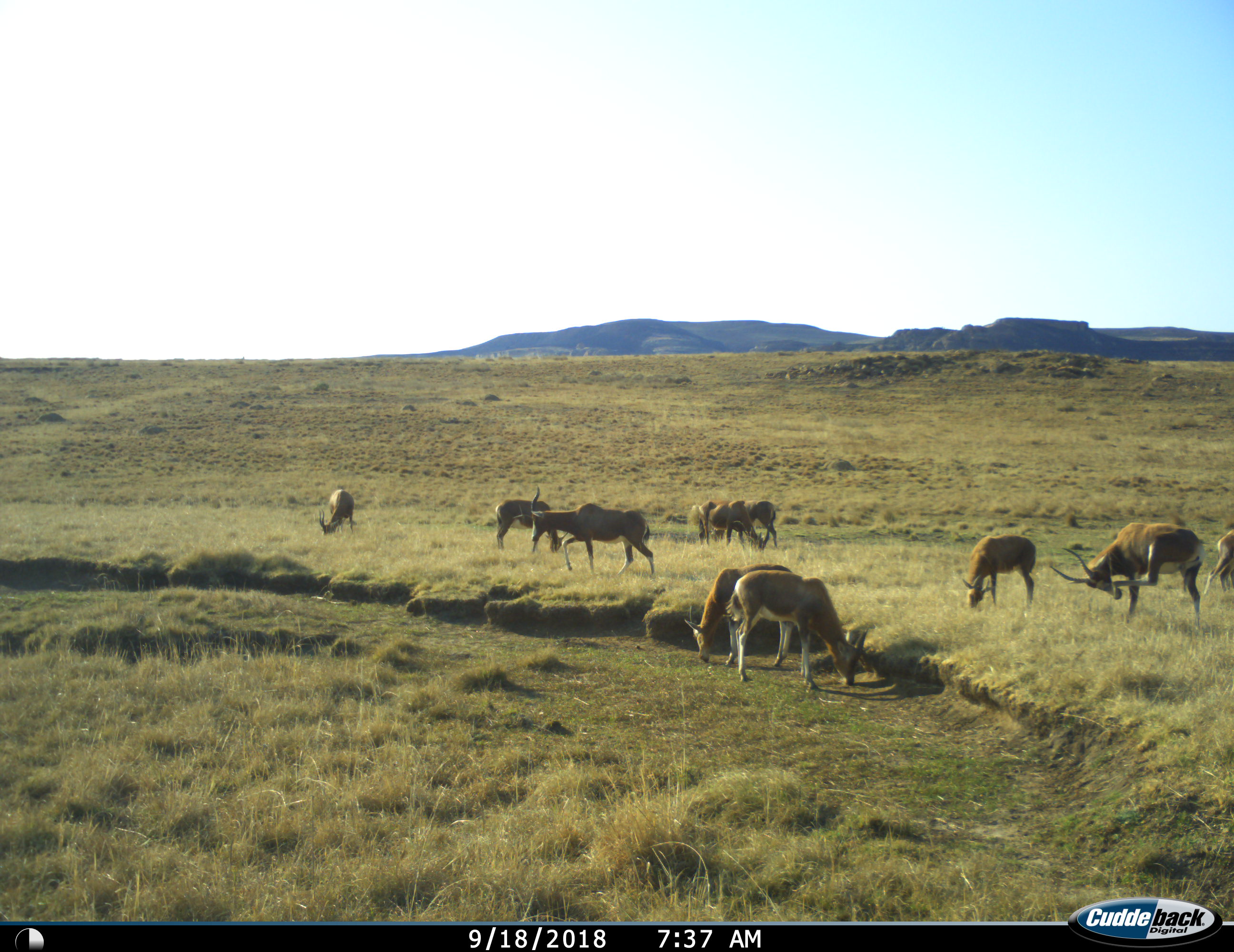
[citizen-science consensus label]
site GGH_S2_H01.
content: unidentified animal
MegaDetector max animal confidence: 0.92